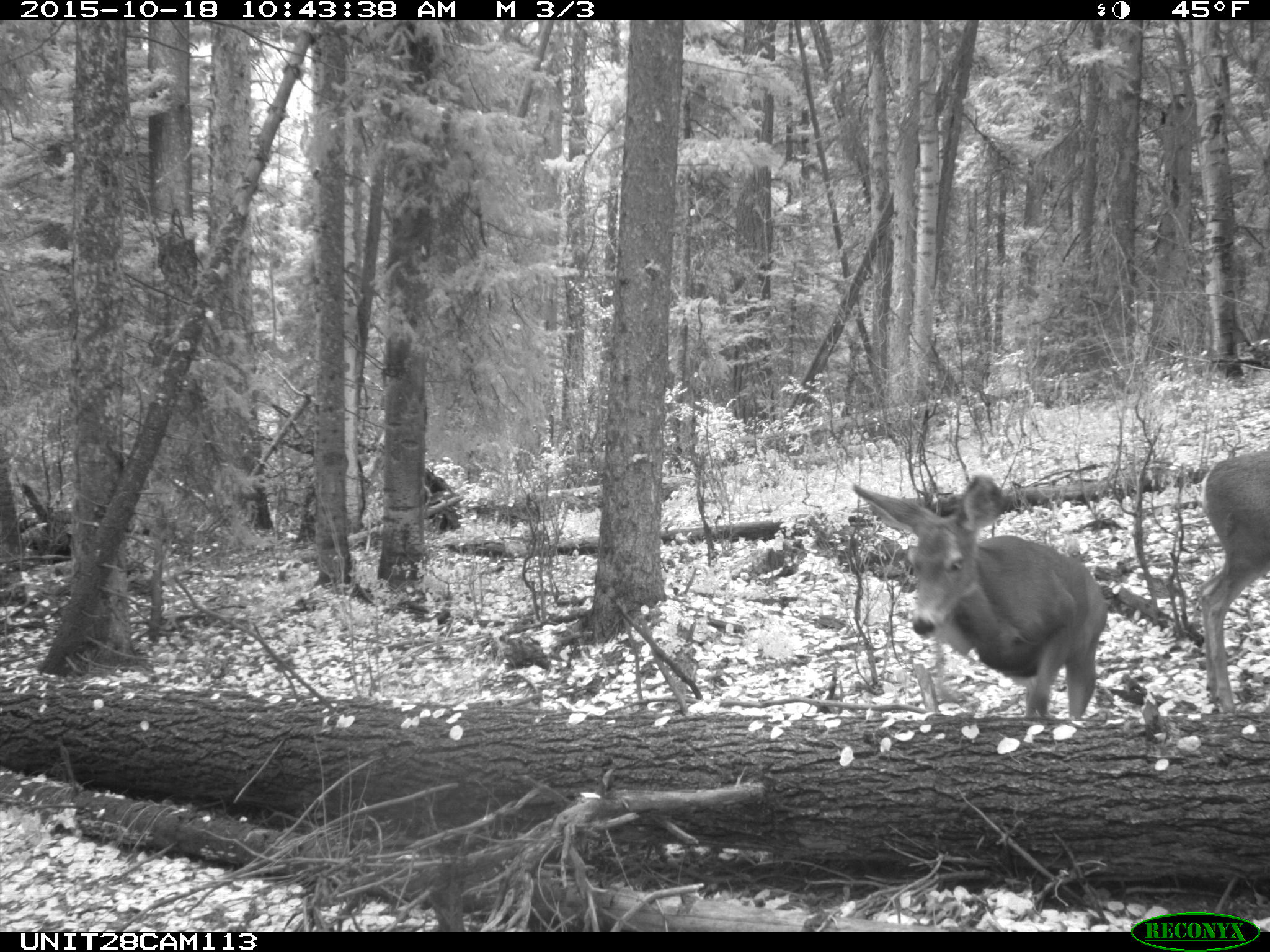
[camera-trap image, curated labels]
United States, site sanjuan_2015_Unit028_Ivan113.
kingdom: Animalia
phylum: Chordata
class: Mammalia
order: Artiodactyla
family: Cervidae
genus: Odocoileus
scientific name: Odocoileus hemionus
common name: mule deer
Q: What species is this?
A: Odocoileus hemionus (mule deer).